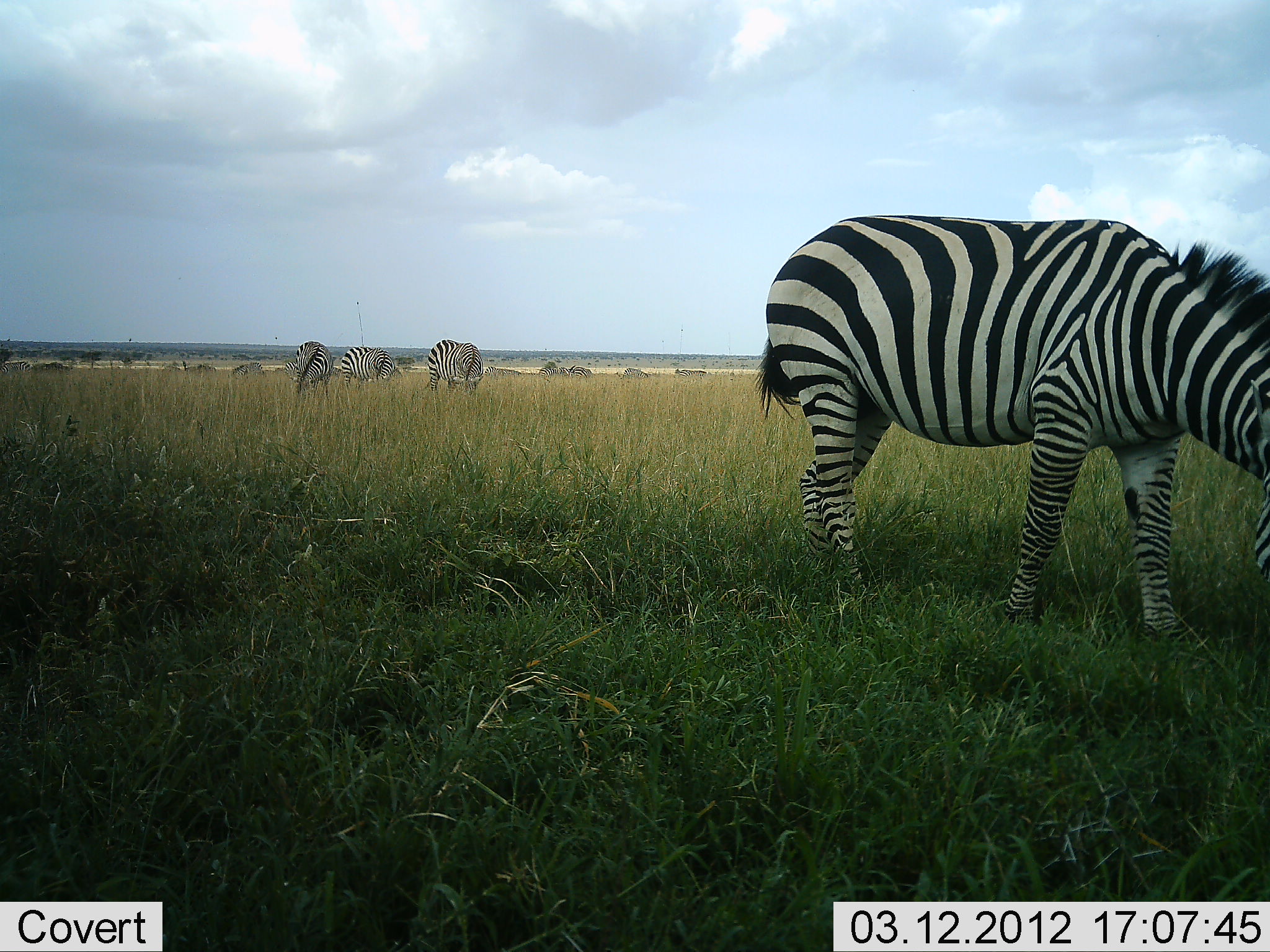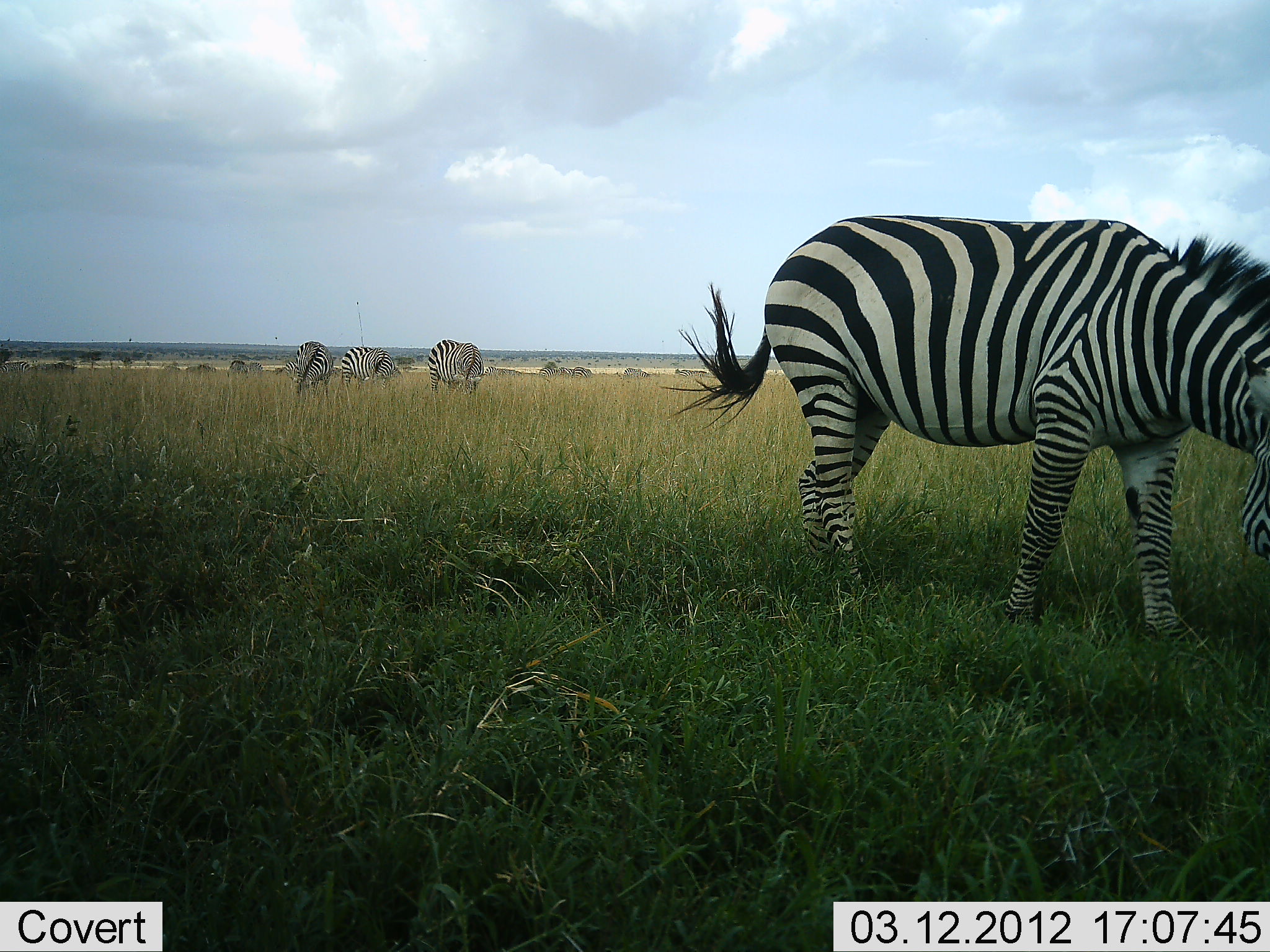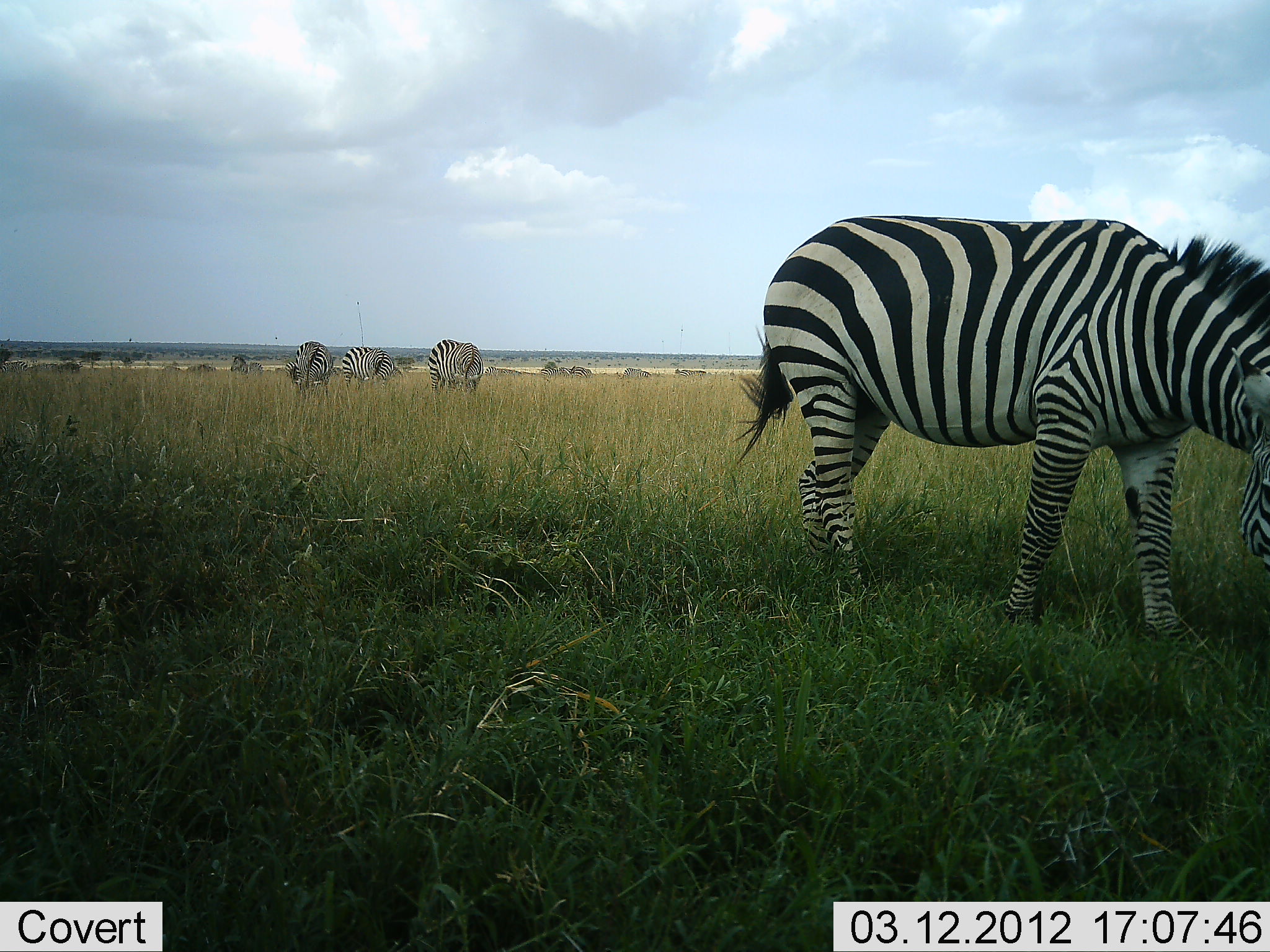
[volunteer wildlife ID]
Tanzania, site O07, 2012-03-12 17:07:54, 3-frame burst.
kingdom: Animalia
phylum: Chordata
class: Mammalia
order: Perissodactyla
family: Equidae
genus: Equus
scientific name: Equus quagga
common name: plains zebra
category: zebra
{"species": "zebra (plains zebra) (Equus quagga)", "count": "9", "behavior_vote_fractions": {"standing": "29%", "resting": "0%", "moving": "12%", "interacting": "0%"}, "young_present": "0%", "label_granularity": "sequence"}